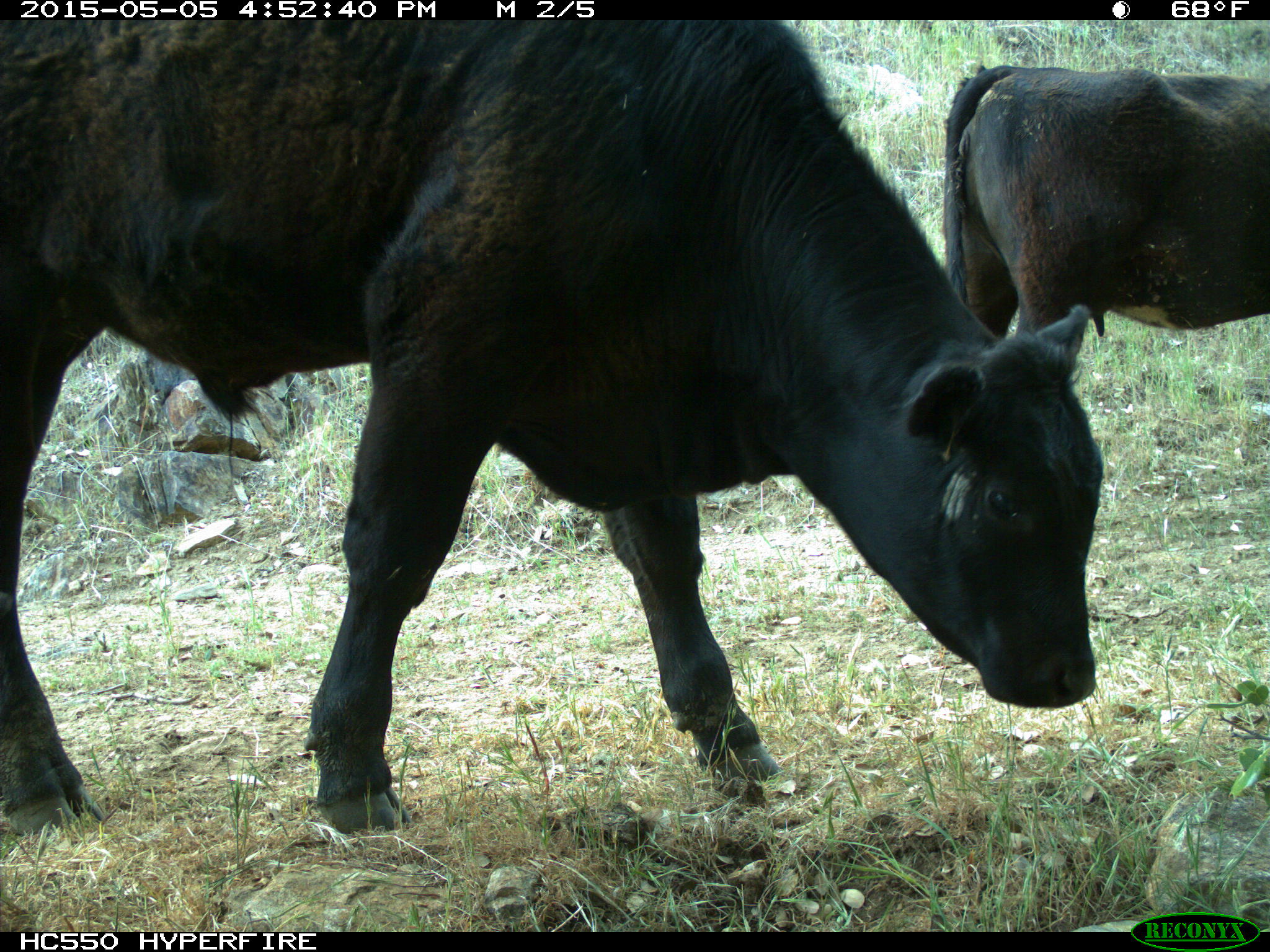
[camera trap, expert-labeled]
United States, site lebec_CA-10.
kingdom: Animalia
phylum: Chordata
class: Mammalia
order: Artiodactyla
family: Bovidae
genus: Bos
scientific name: Bos taurus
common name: domestic cow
Bos taurus (domestic cow).